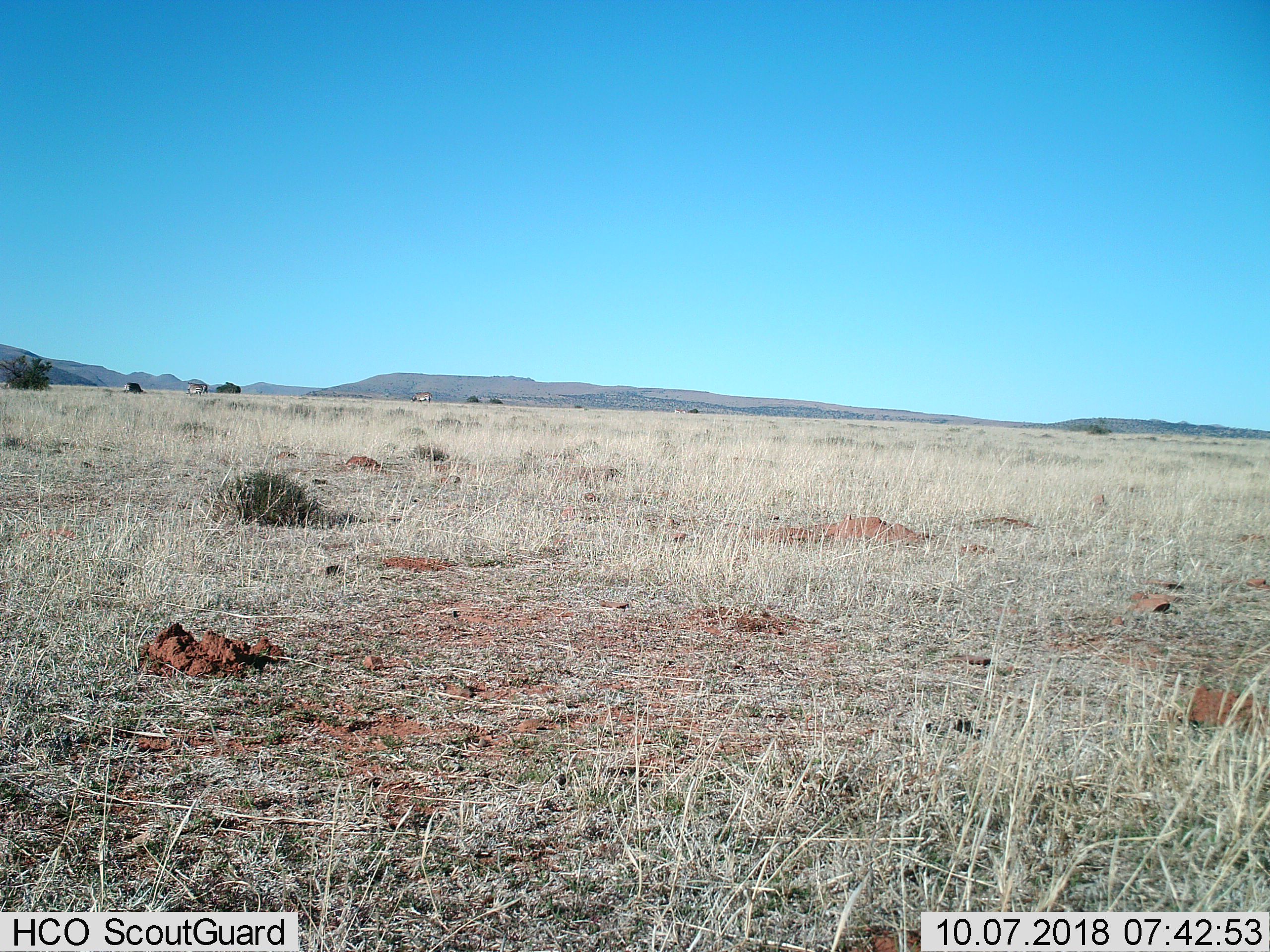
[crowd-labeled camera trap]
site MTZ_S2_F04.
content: unidentified animal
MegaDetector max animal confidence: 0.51